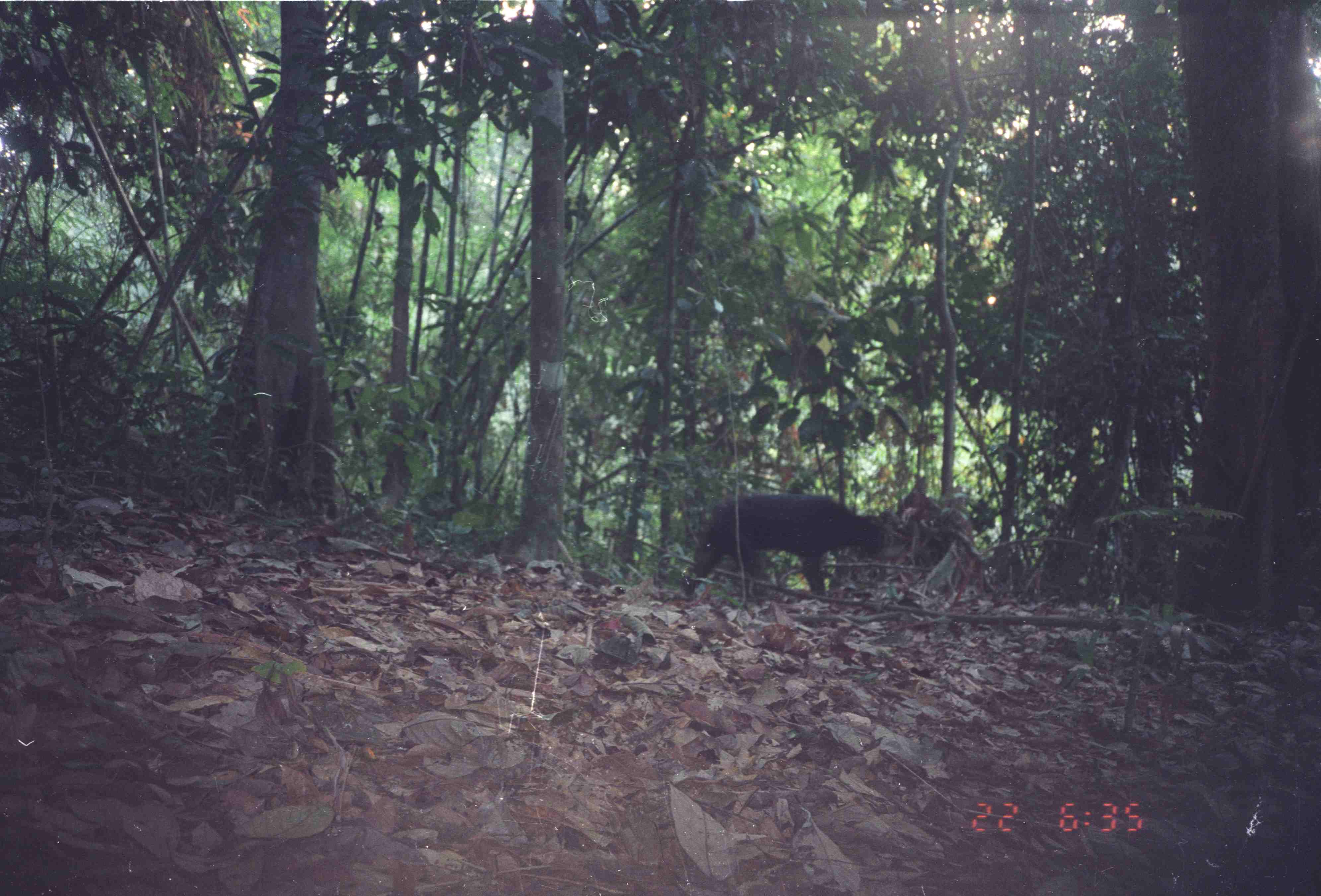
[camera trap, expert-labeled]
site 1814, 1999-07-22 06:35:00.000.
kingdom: Animalia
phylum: Chordata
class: Mammalia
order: Carnivora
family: Ursidae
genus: Helarctos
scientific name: Helarctos malayanus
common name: sun bear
Helarctos malayanus (sun bear), count 1.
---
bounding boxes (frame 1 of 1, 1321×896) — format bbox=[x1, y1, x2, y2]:
helarctos malayanus: bbox=[675, 491, 887, 599]